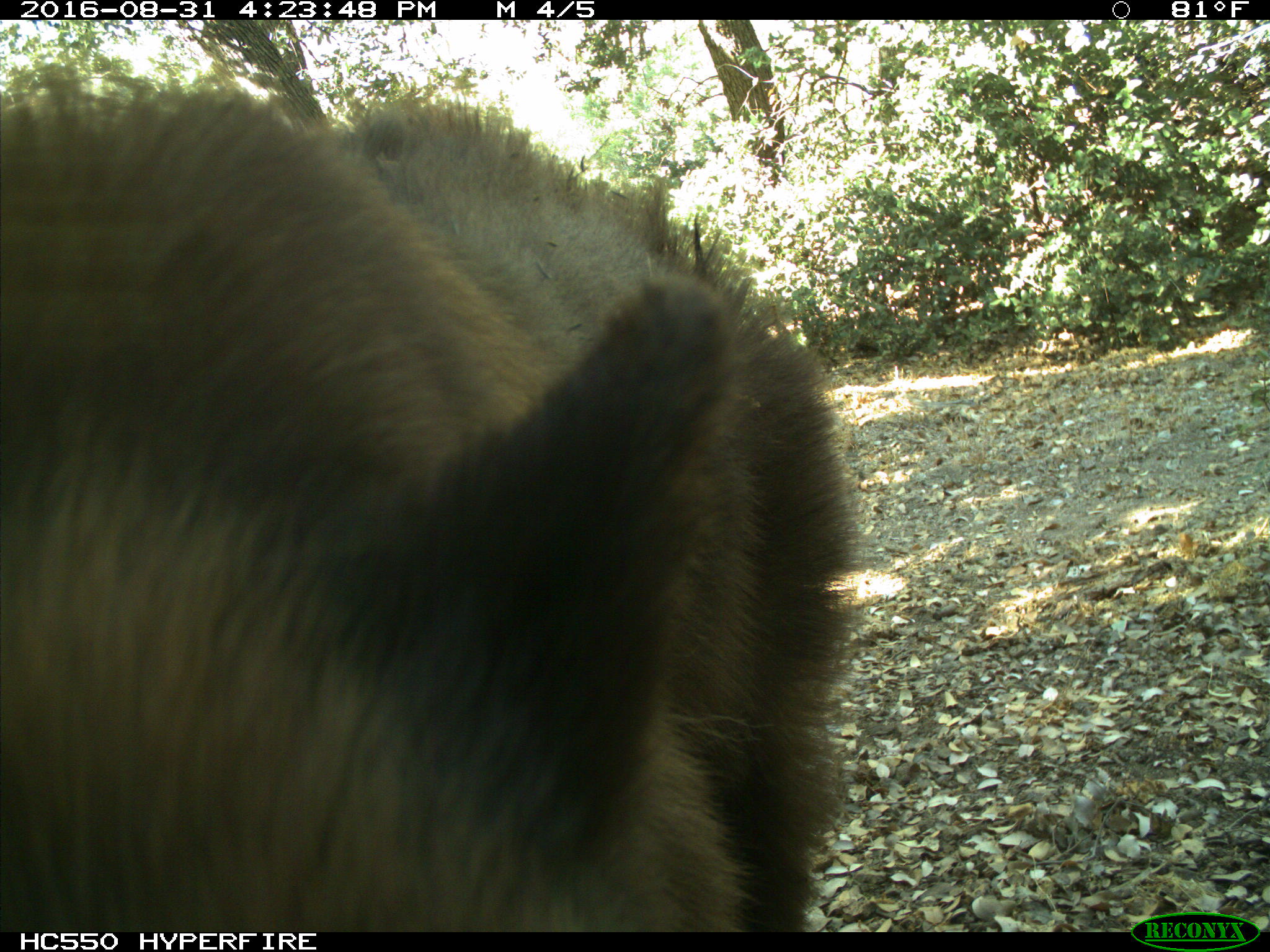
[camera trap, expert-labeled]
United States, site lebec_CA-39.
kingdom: Animalia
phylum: Chordata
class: Mammalia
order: Carnivora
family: Ursidae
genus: Ursus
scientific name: Ursus americanus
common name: american black bear